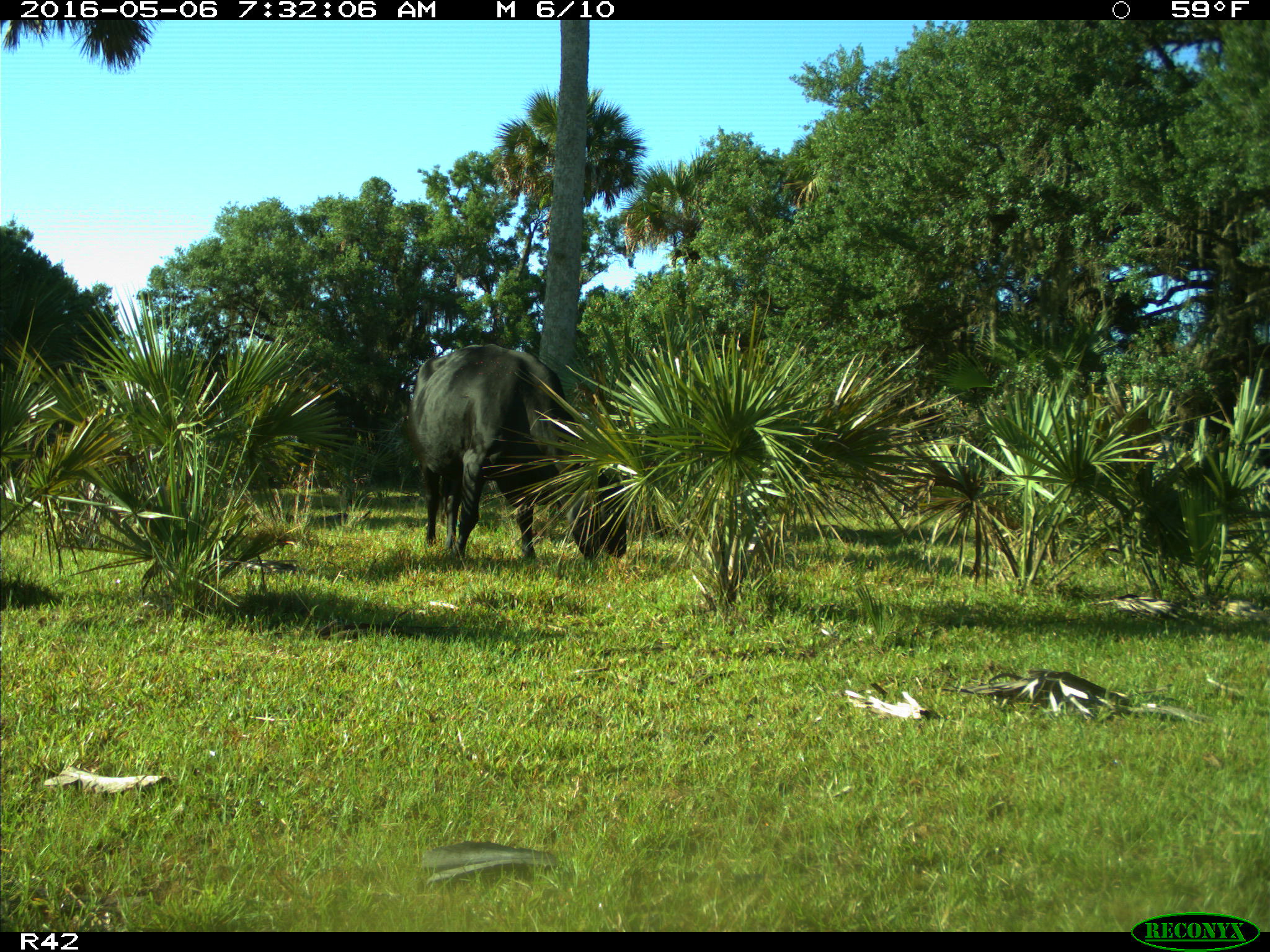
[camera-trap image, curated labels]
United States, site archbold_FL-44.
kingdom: Animalia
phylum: Chordata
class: Mammalia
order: Artiodactyla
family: Bovidae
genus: Bos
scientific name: Bos taurus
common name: domestic cow